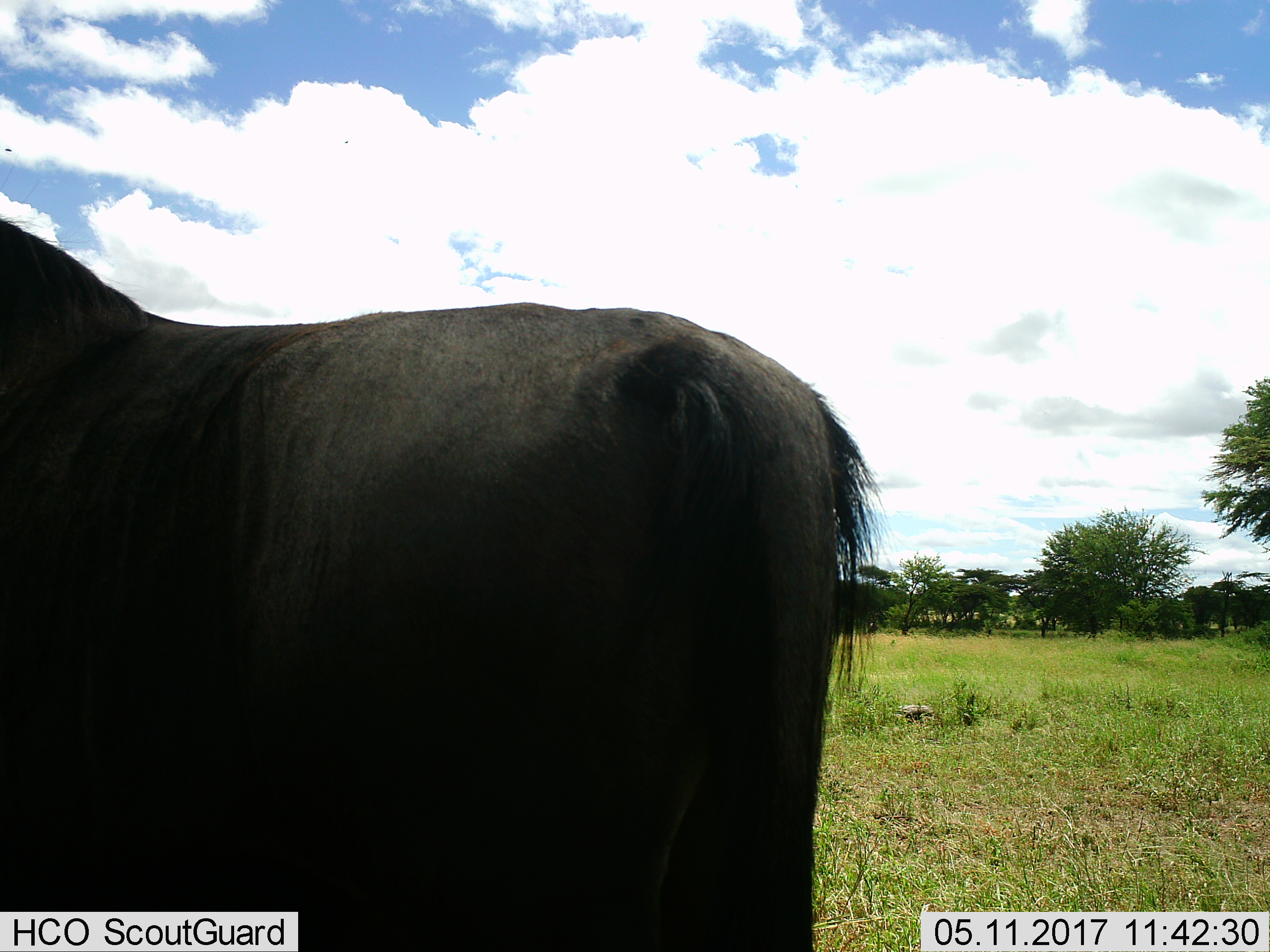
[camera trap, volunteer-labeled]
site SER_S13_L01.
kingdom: Animalia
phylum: Chordata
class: Mammalia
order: Artiodactyla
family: Bovidae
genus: Connochaetes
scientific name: Connochaetes taurinus taurinus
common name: blue wildebeest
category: wildebeestblue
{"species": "wildebeestblue (blue wildebeest) (Connochaetes taurinus taurinus)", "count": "1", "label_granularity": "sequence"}